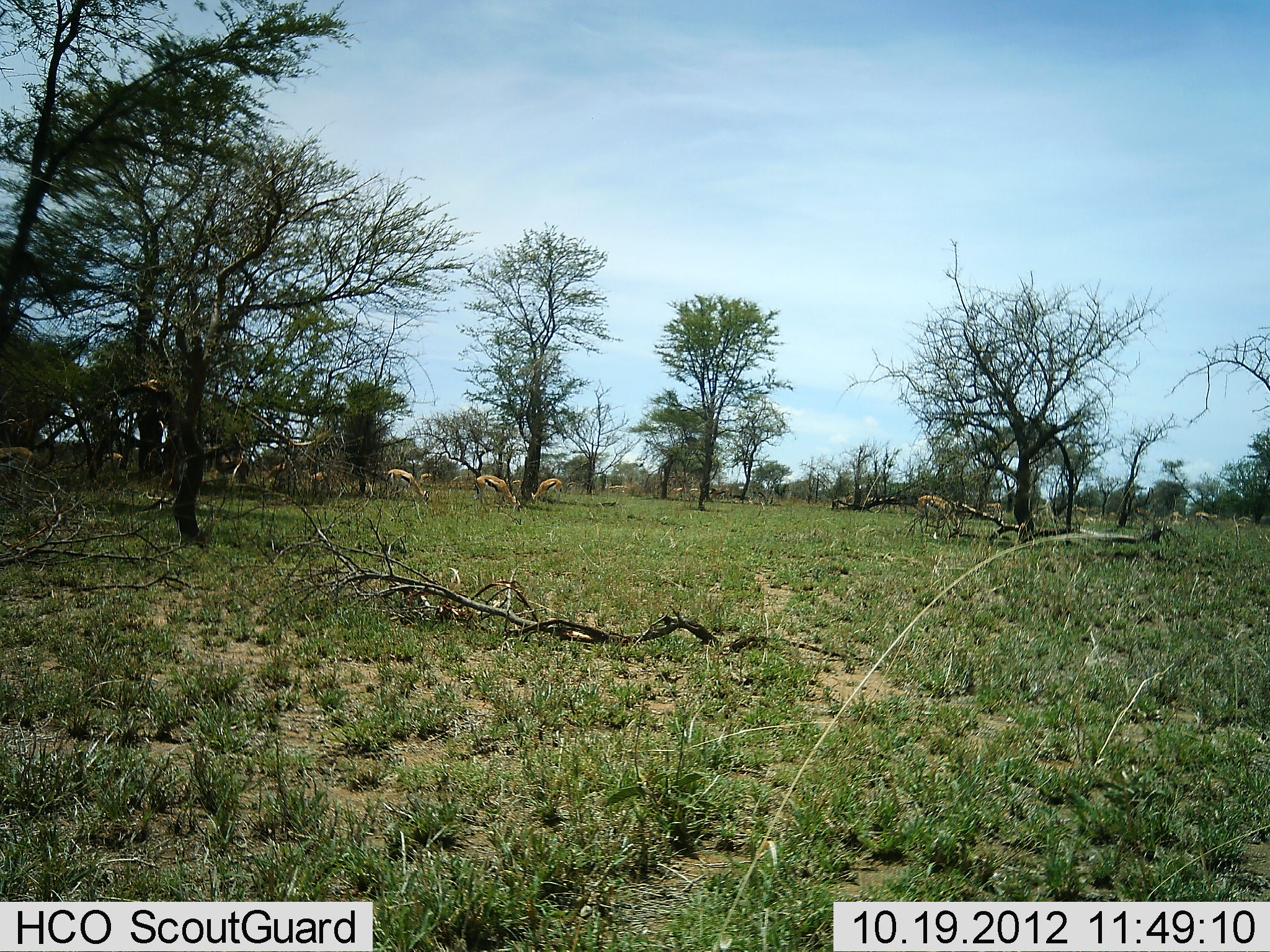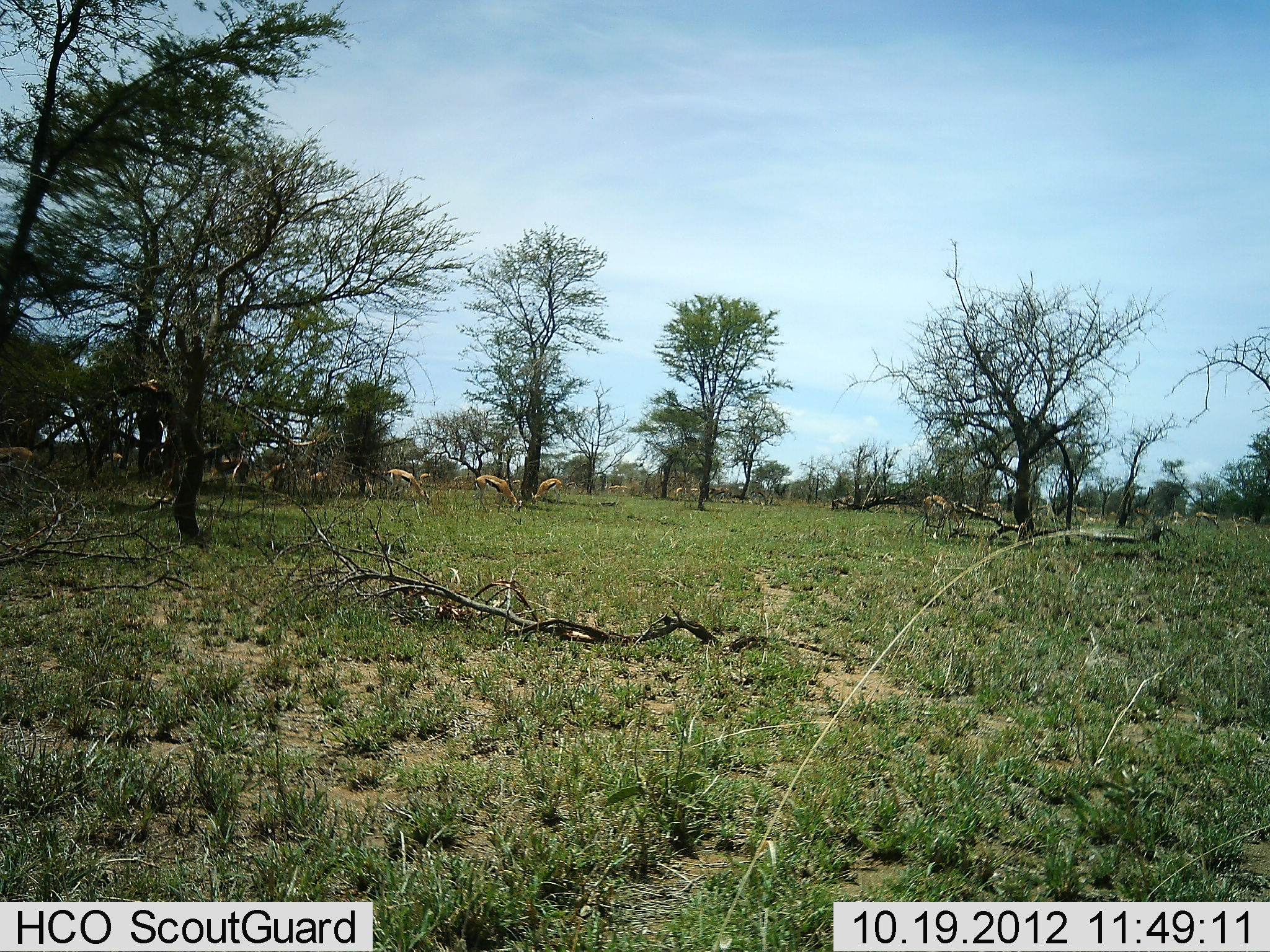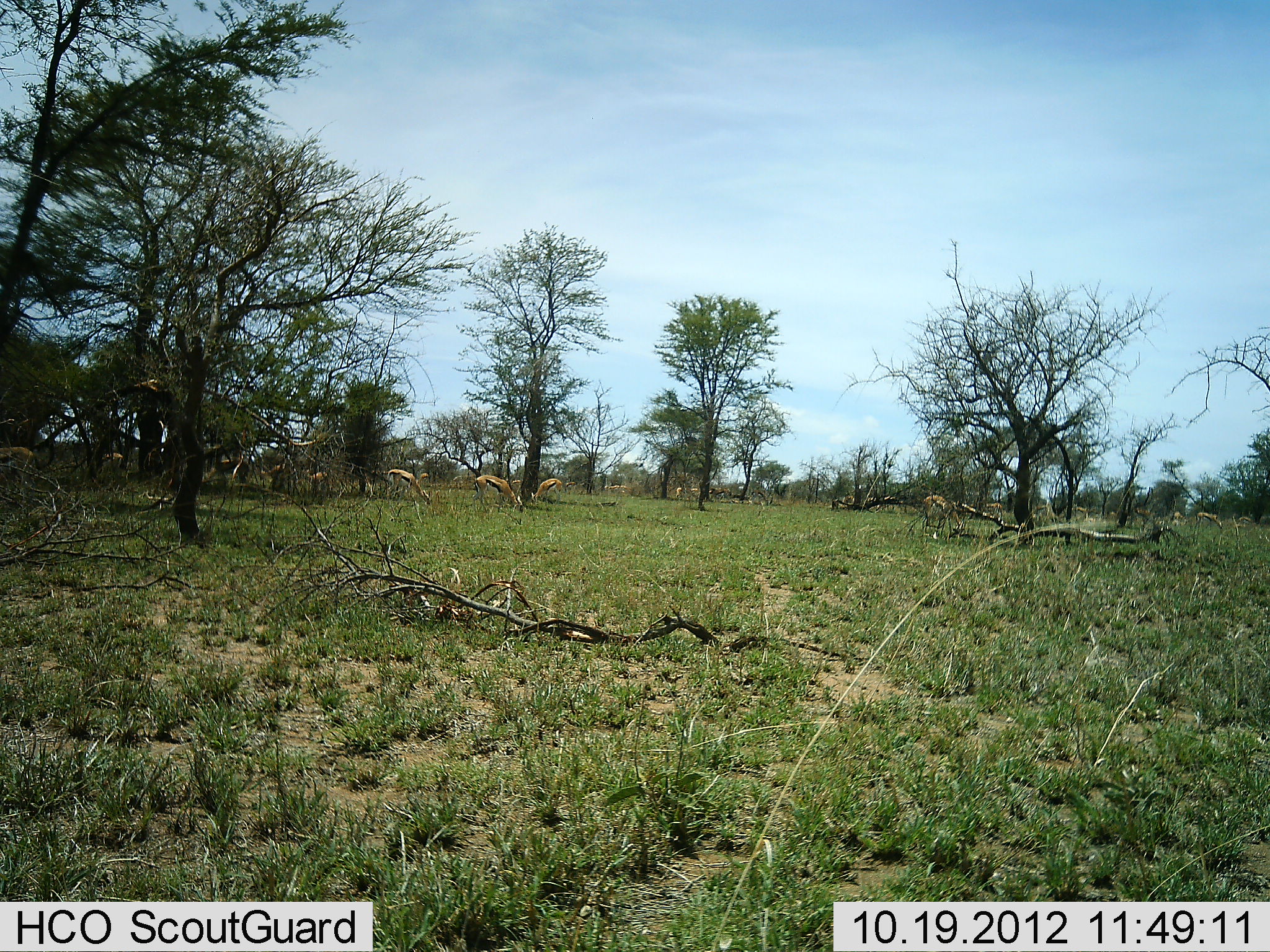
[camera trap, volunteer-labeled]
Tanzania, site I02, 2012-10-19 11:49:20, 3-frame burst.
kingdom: Animalia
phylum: Chordata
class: Mammalia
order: Artiodactyla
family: Bovidae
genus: Eudorcas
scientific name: Eudorcas thomsonii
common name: thomson's gazelle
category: gazellethomsons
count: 11-50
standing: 50%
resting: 0%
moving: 30%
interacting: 0%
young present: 0%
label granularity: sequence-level